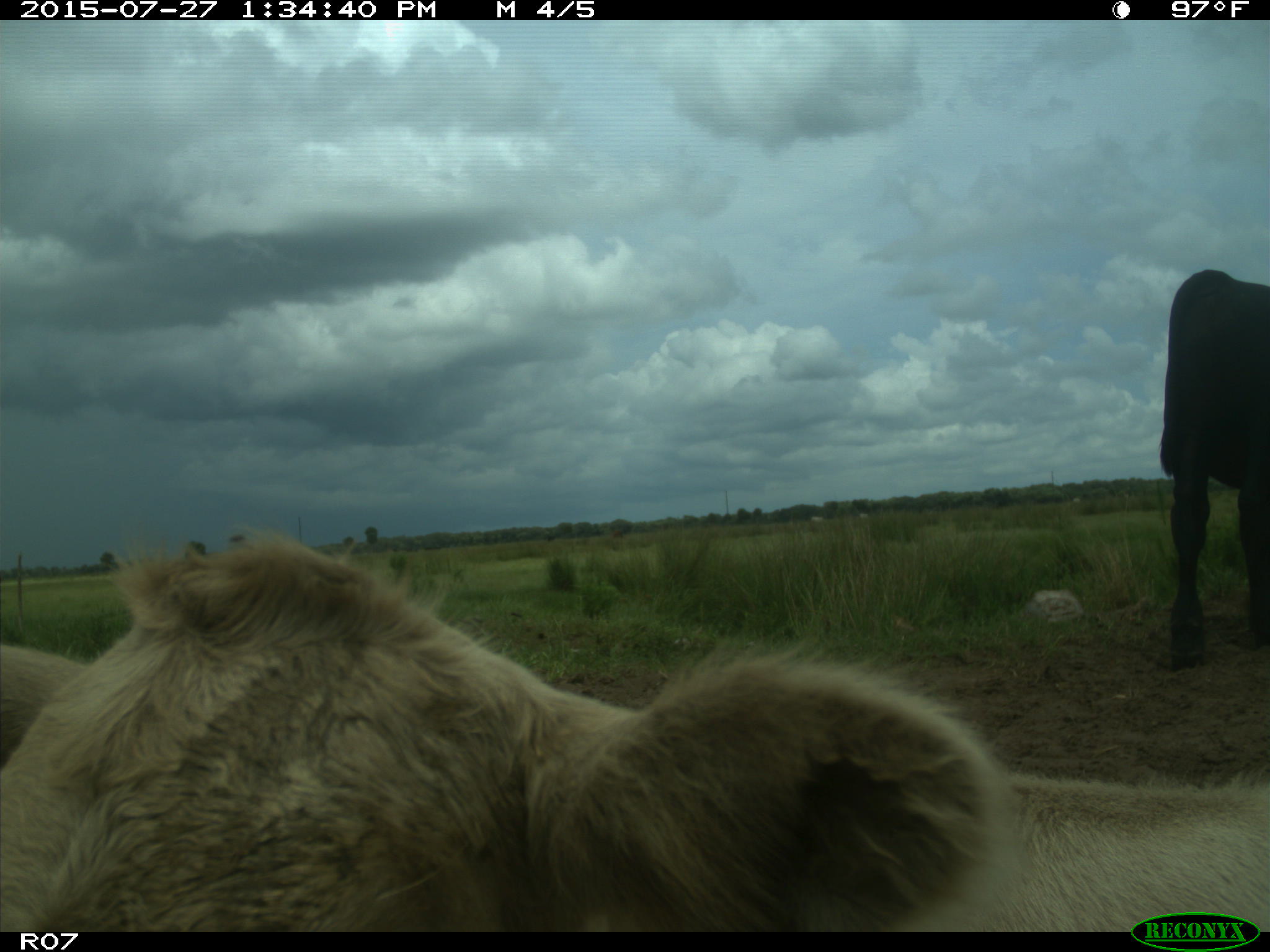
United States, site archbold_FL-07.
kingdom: Animalia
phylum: Chordata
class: Mammalia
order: Artiodactyla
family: Bovidae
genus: Bos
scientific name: Bos taurus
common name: domestic cow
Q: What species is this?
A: Bos taurus (domestic cow).